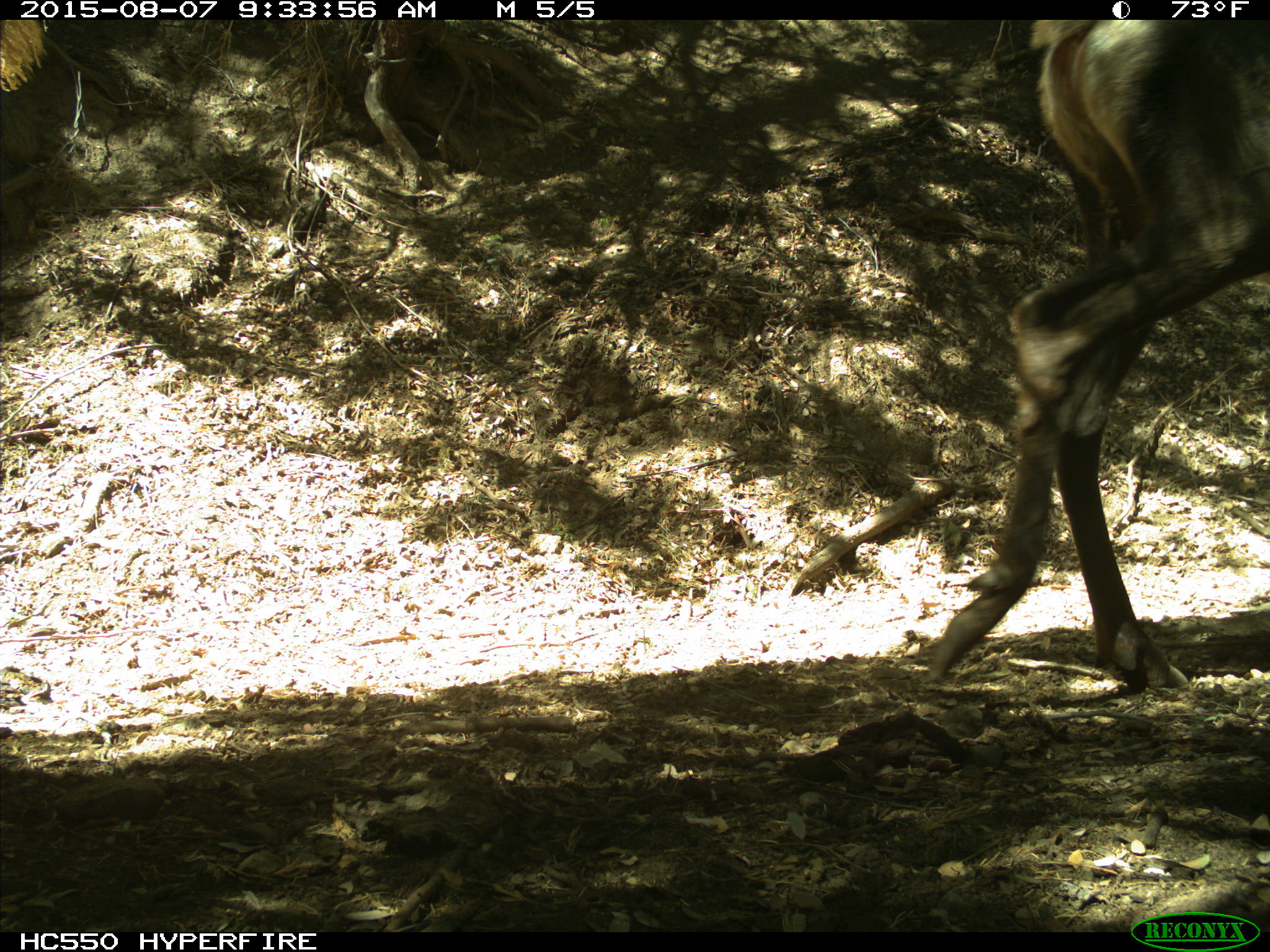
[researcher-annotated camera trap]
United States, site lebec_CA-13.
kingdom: Animalia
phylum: Chordata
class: Mammalia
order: Artiodactyla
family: Cervidae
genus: Cervus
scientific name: Cervus canadensis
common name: elk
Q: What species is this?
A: Cervus canadensis (elk).